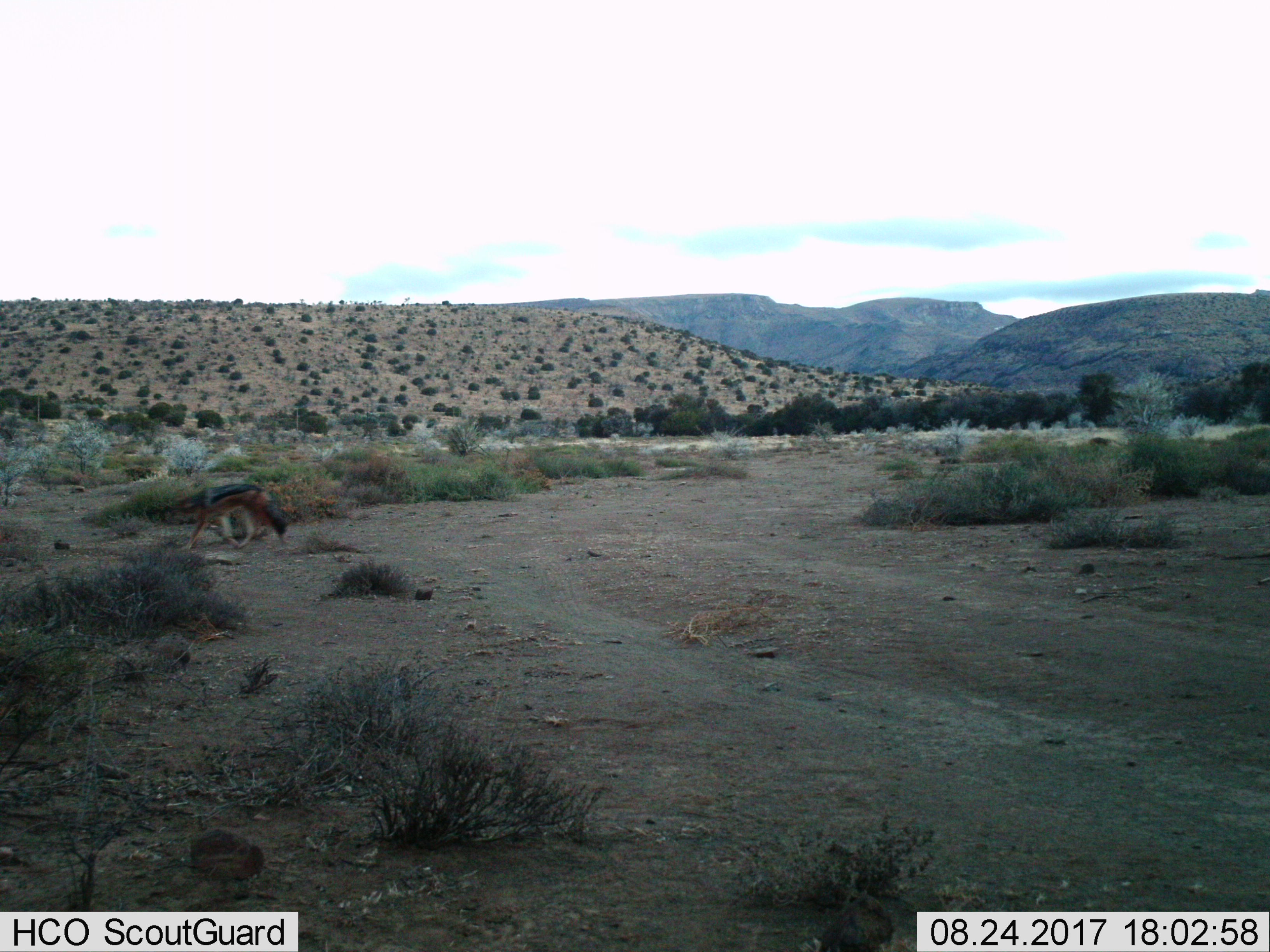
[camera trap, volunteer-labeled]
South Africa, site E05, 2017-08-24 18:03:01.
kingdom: Animalia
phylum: Chordata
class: Mammalia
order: Carnivora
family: Canidae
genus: Lupulella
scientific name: Lupulella mesomelas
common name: black-backed jackal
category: jackalblackbacked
Jackalblackbacked (black-backed jackal) (Lupulella mesomelas), count 1. Behavior (volunteer vote fractions): standing 0%, resting 0%, moving 100%, interacting 0%. Young present (vote fraction): 0%. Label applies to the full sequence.